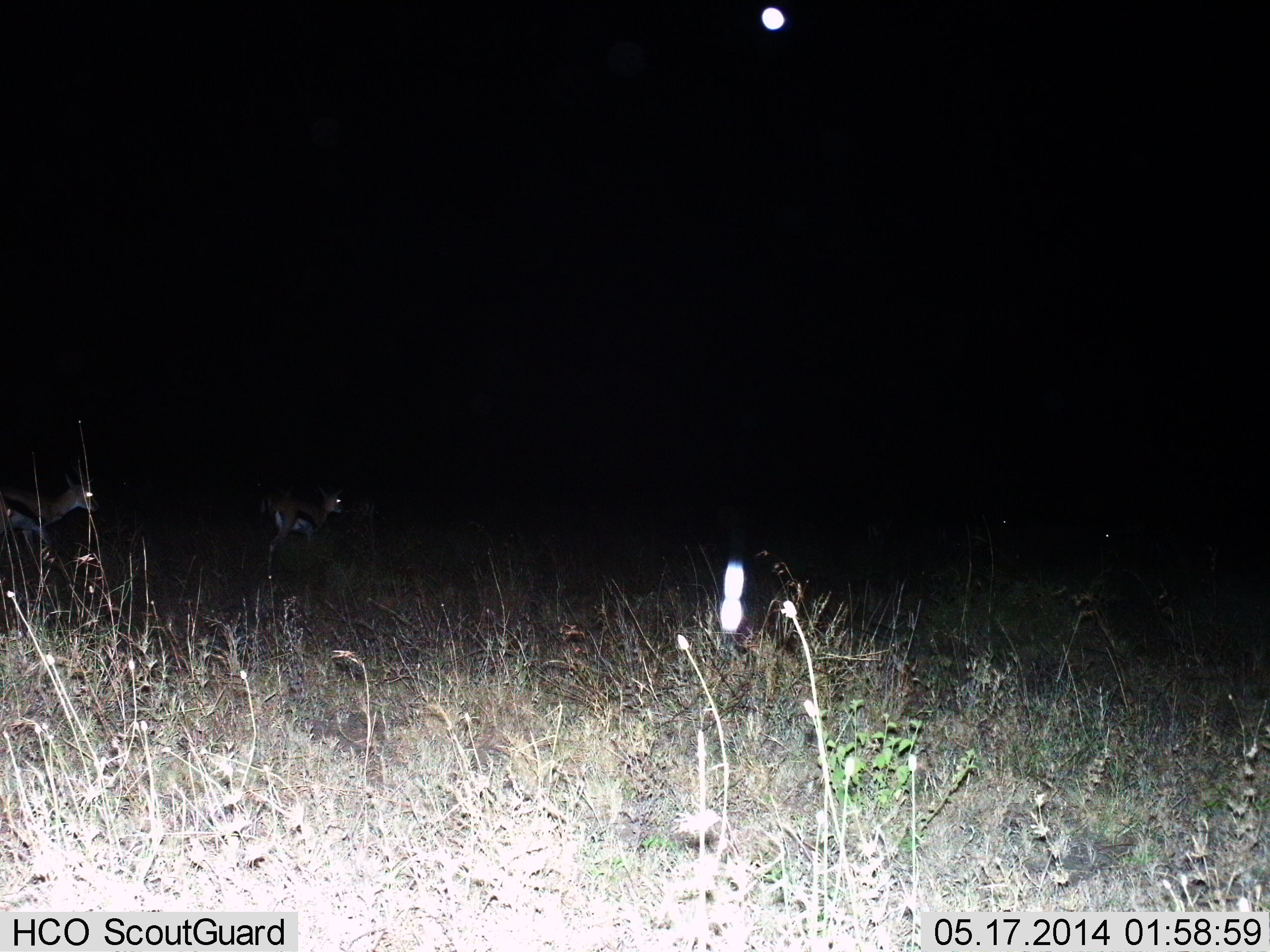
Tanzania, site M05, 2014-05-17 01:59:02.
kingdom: Animalia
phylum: Chordata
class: Mammalia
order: Artiodactyla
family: Bovidae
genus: Eudorcas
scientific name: Eudorcas thomsonii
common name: thomson's gazelle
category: gazellethomsons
Gazellethomsons (thomson's gazelle) (Eudorcas thomsonii), count 2. Behavior (volunteer vote fractions): standing 36%, resting 0%, moving 55%, interacting 0%. Young present (vote fraction): 0%. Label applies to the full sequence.